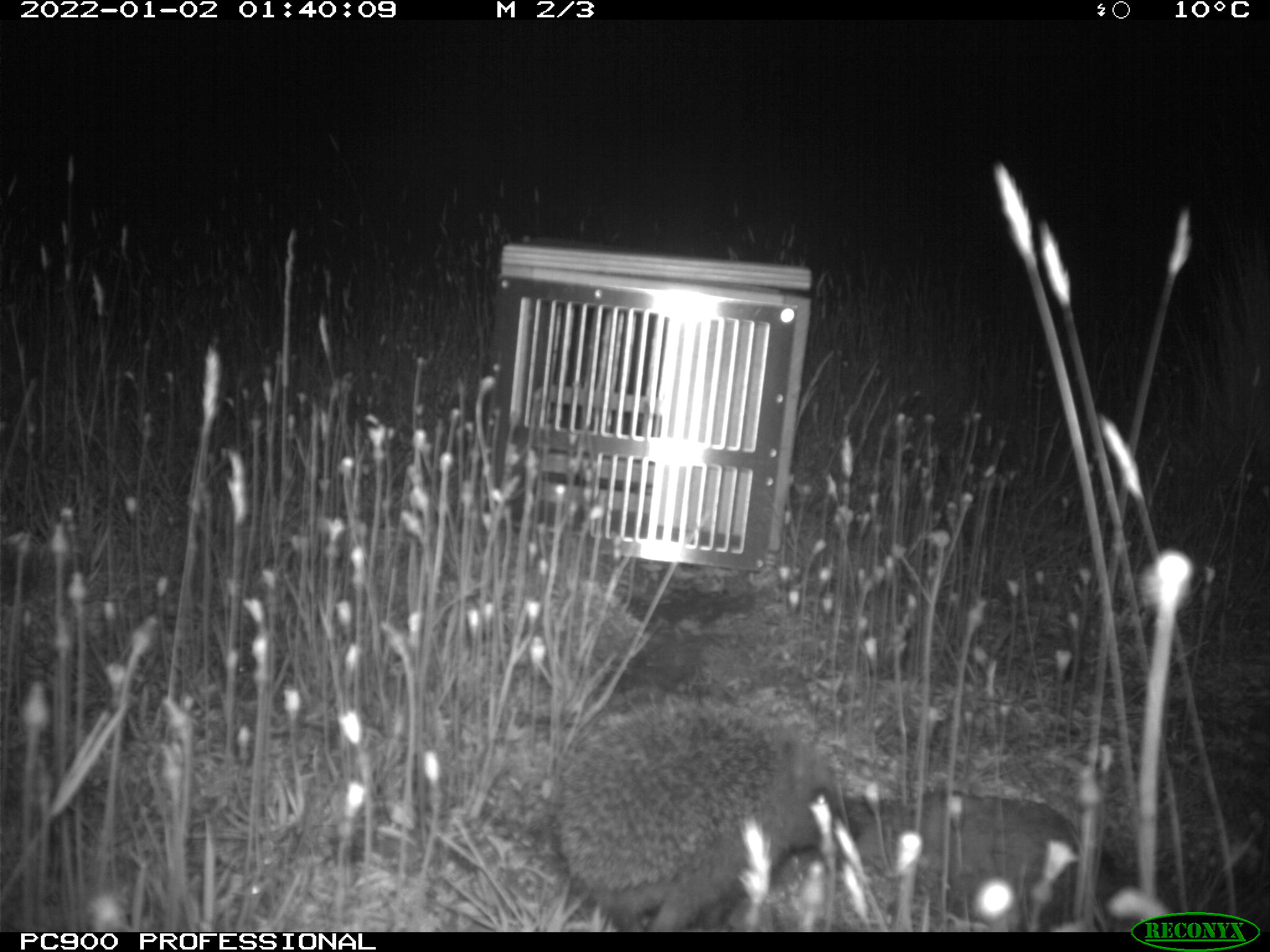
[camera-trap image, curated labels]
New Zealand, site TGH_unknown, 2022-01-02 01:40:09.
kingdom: Animalia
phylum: Chordata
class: Mammalia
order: Eulipotyphla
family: Erinaceidae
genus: Erinaceus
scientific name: Erinaceus europaeus europaeus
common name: european hedgehog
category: hedgehog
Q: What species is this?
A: Hedgehog (european hedgehog) (Erinaceus europaeus europaeus).